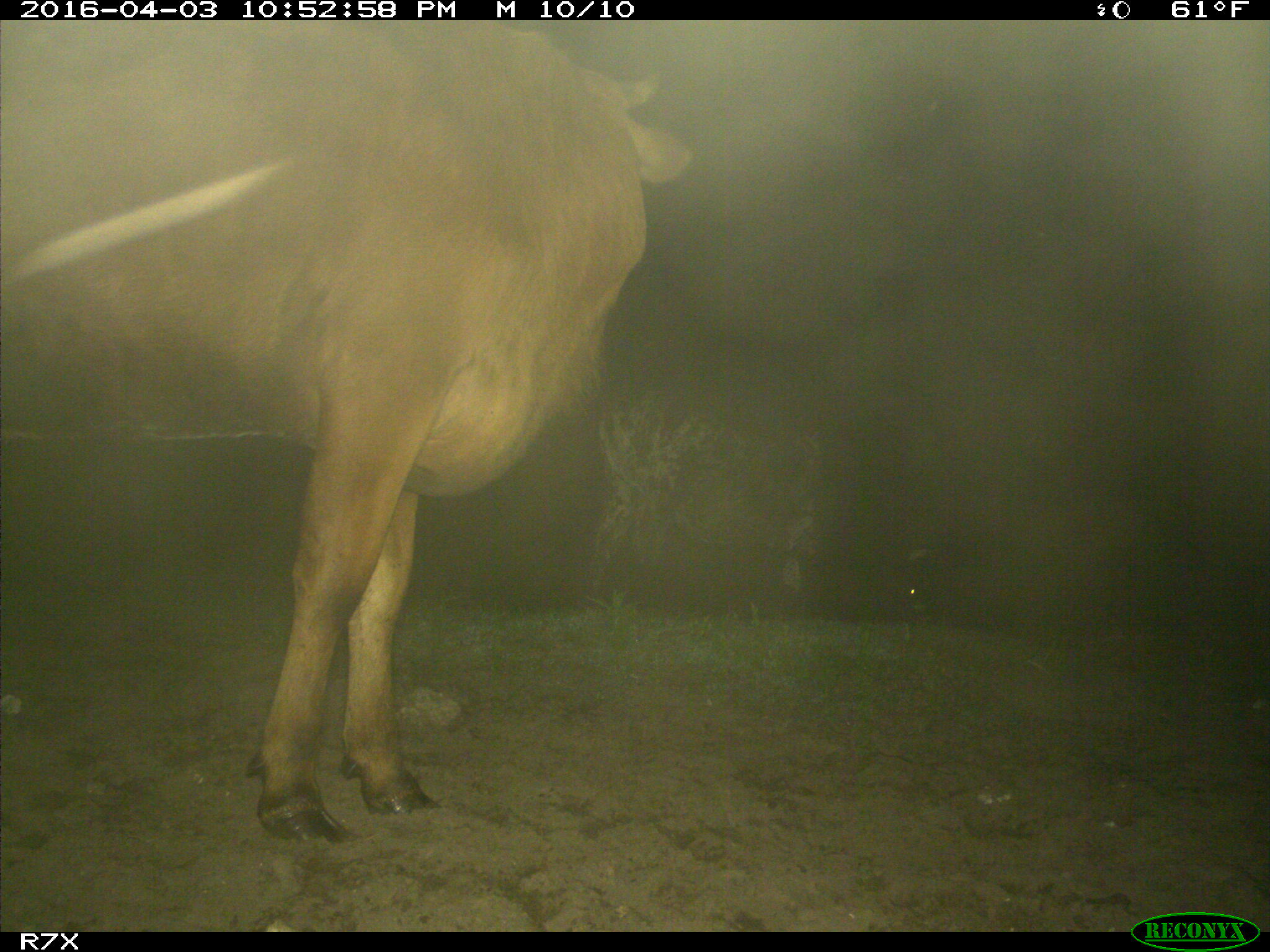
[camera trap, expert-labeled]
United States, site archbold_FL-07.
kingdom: Animalia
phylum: Chordata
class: Mammalia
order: Artiodactyla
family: Bovidae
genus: Bos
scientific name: Bos taurus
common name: domestic cow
Bos taurus (domestic cow).